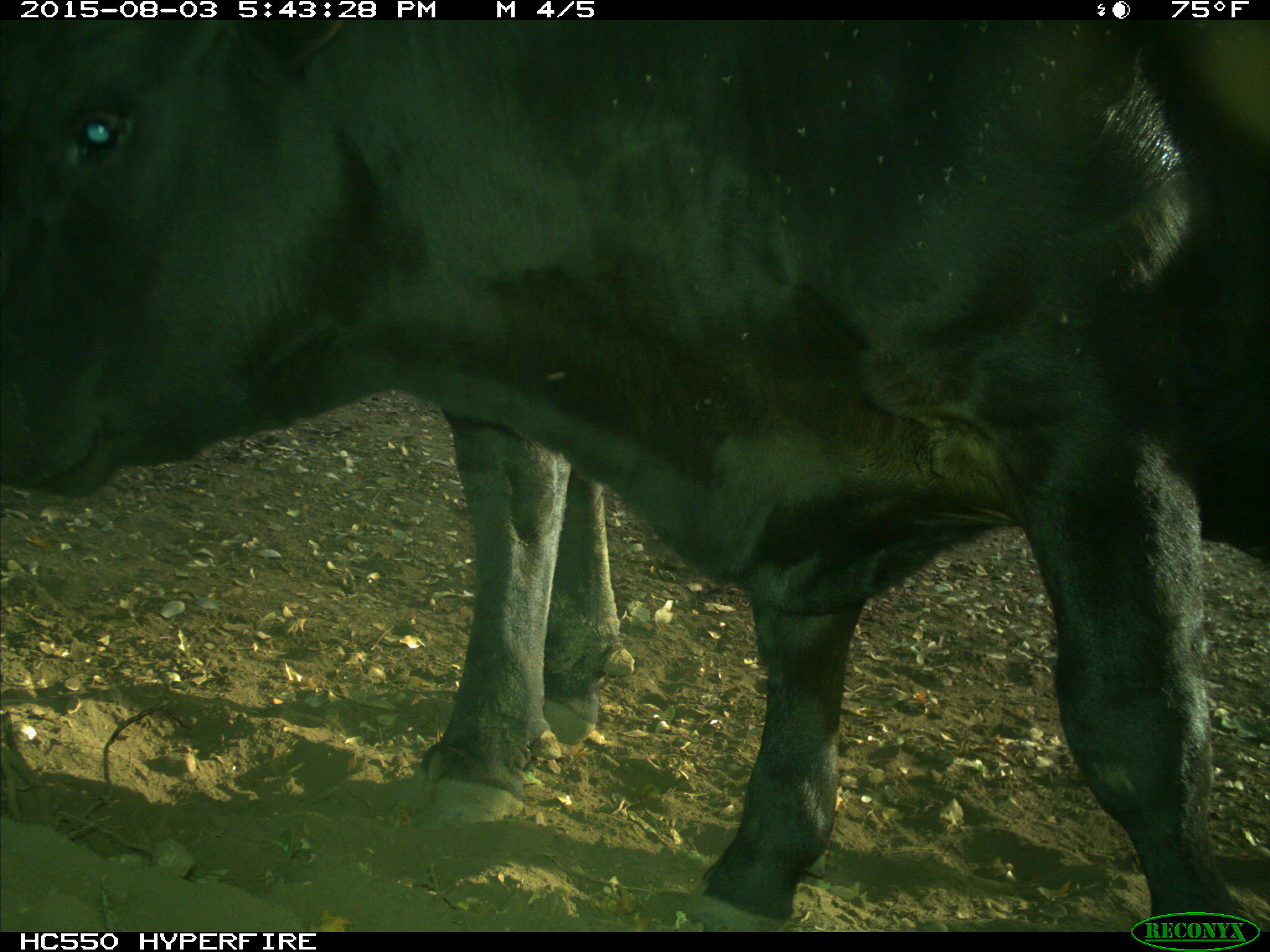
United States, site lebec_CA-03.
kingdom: Animalia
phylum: Chordata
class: Mammalia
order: Artiodactyla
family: Bovidae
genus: Bos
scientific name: Bos taurus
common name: domestic cow